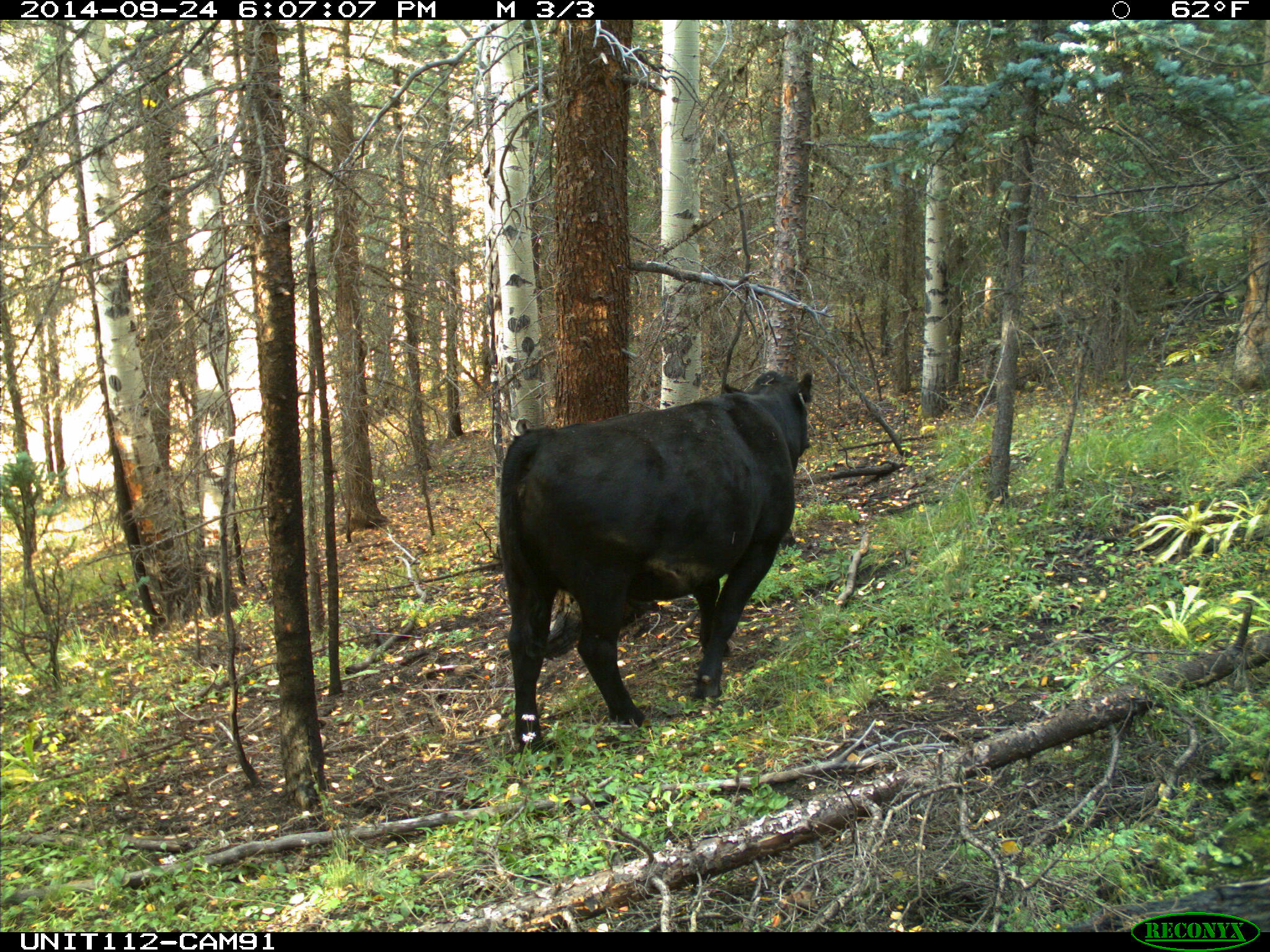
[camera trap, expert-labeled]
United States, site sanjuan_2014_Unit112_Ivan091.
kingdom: Animalia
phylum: Chordata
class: Mammalia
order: Artiodactyla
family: Bovidae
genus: Bos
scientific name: Bos taurus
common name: domestic cow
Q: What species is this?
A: Bos taurus (domestic cow).